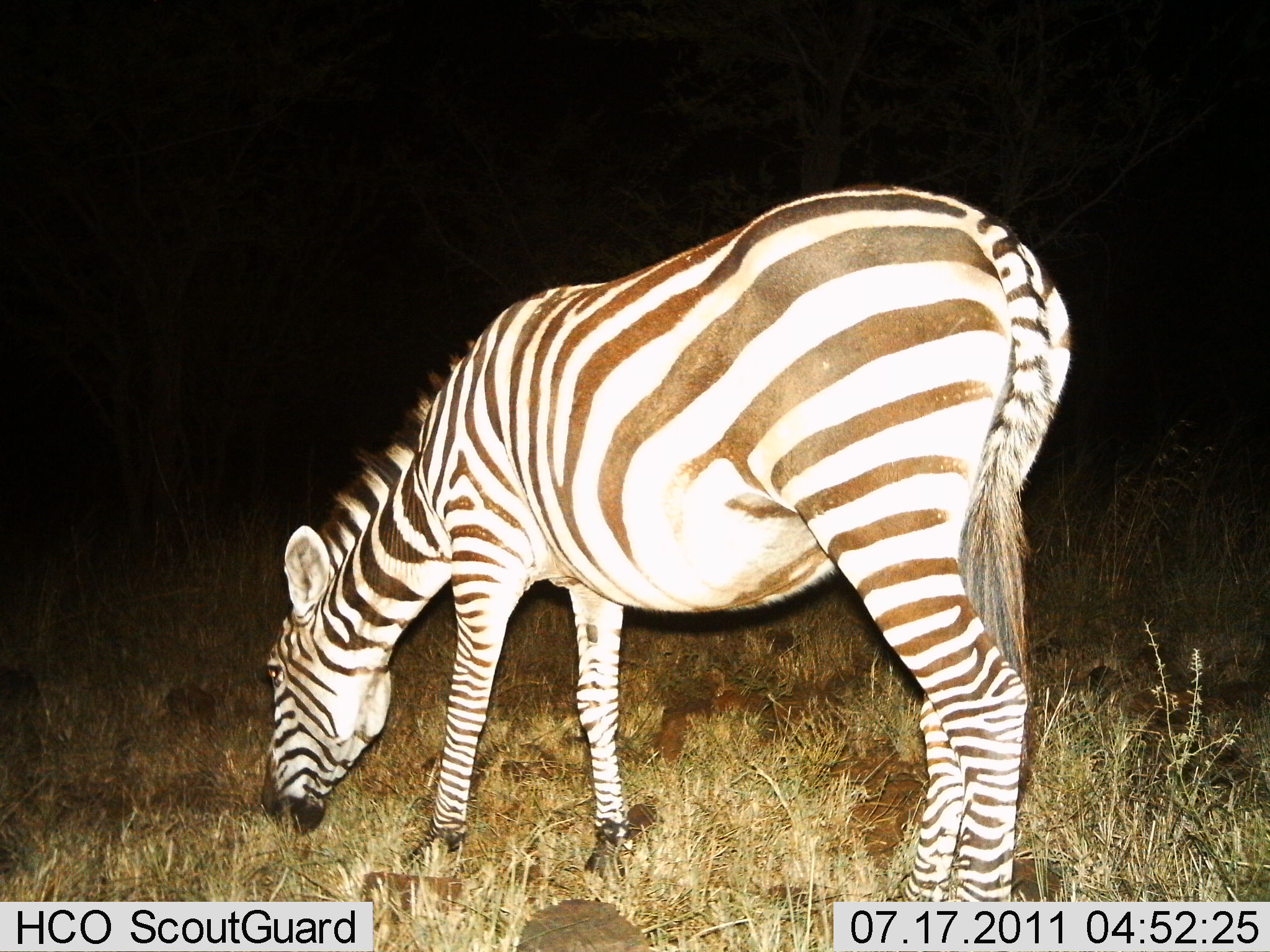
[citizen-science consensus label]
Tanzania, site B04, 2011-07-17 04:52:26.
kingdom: Animalia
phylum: Chordata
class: Mammalia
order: Perissodactyla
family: Equidae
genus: Equus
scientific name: Equus quagga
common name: plains zebra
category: zebra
Zebra (plains zebra) (Equus quagga), count 1. Behavior (volunteer vote fractions): standing 9%, resting 0%, moving 0%, interacting 0%. Young present (vote fraction): 0%. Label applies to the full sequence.